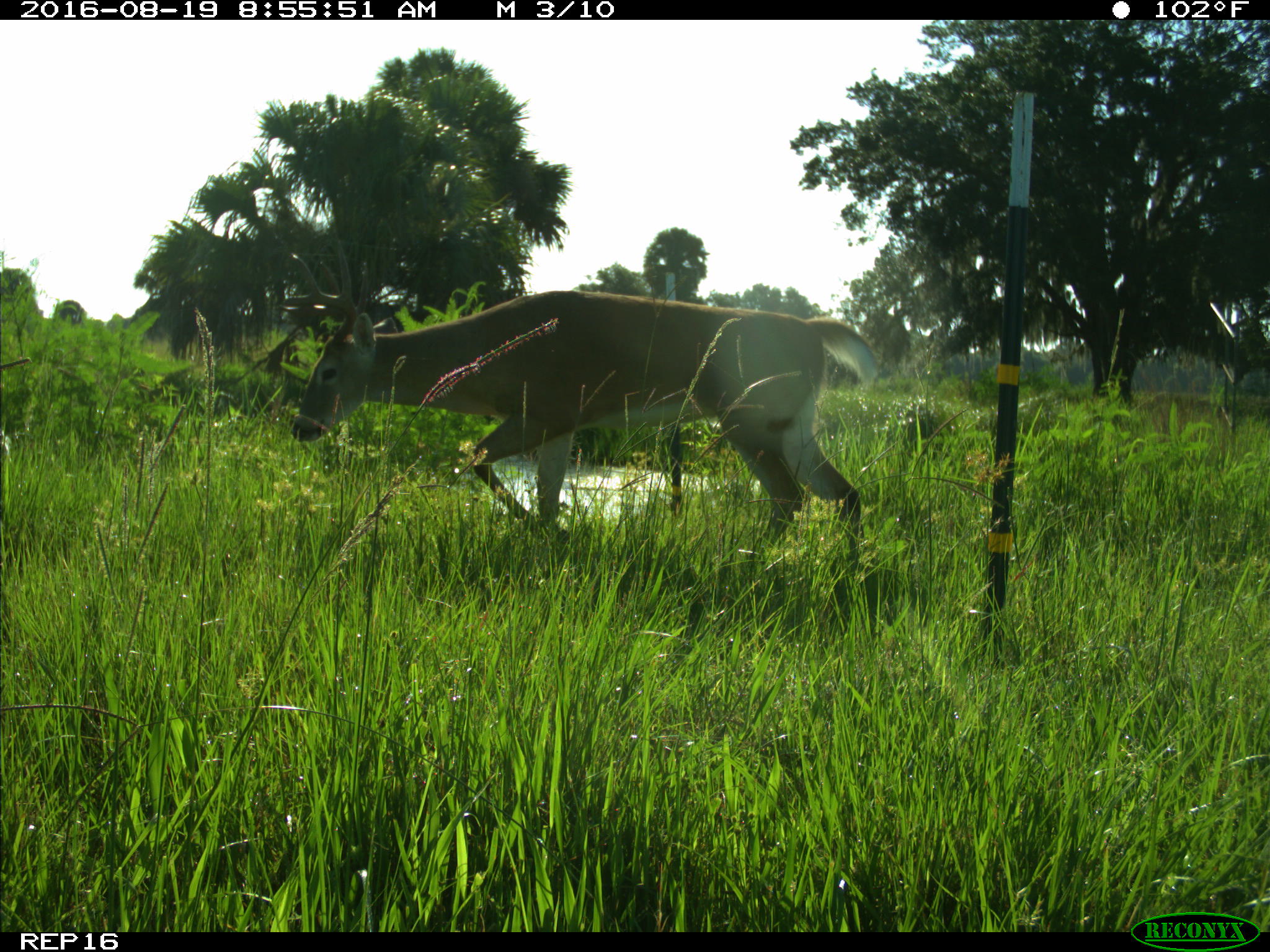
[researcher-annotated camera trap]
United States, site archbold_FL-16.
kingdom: Animalia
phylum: Chordata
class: Mammalia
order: Artiodactyla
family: Cervidae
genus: Odocoileus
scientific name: Odocoileus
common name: deer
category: unidentified deer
Unidentified deer (deer) (Odocoileus).